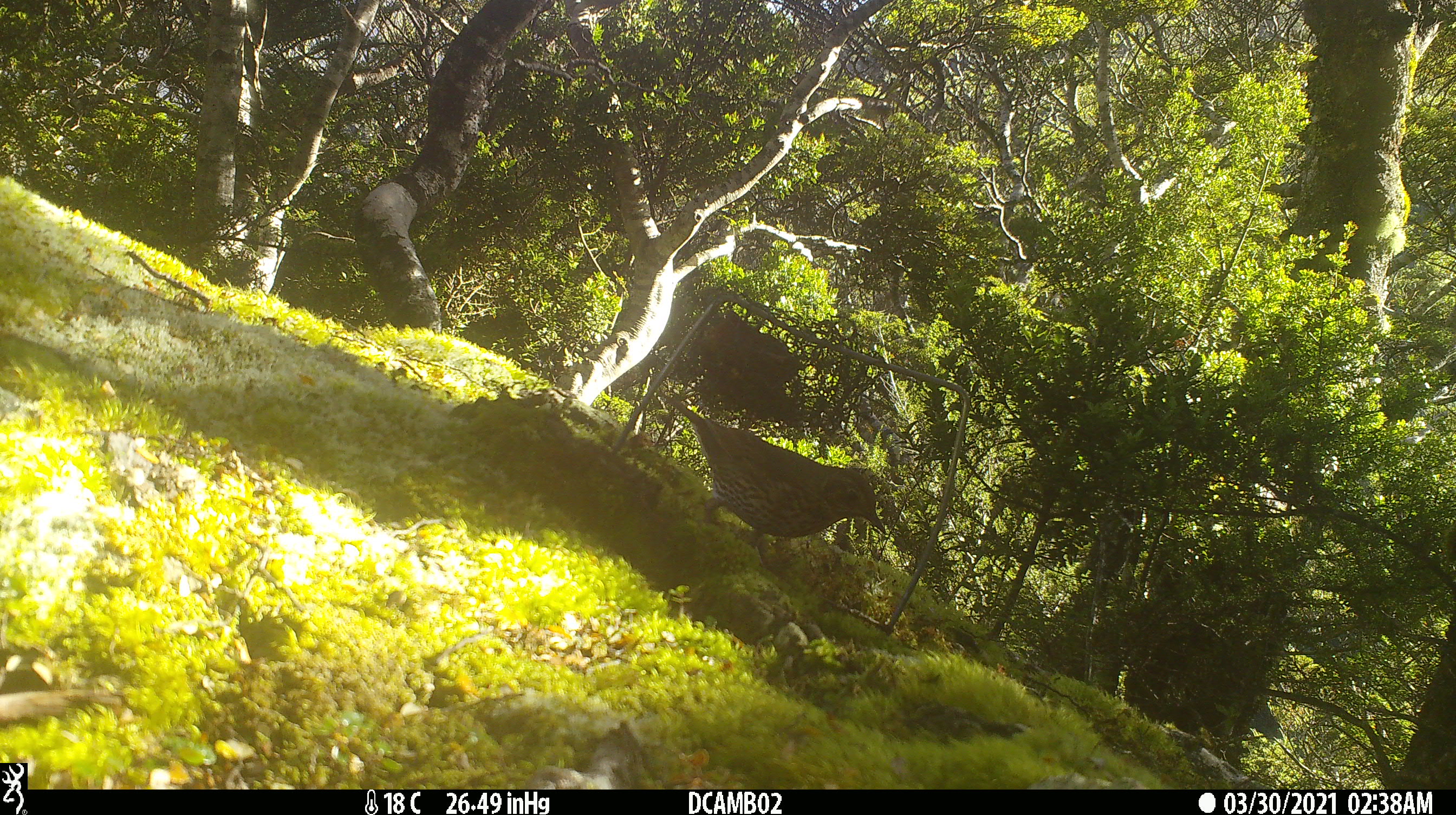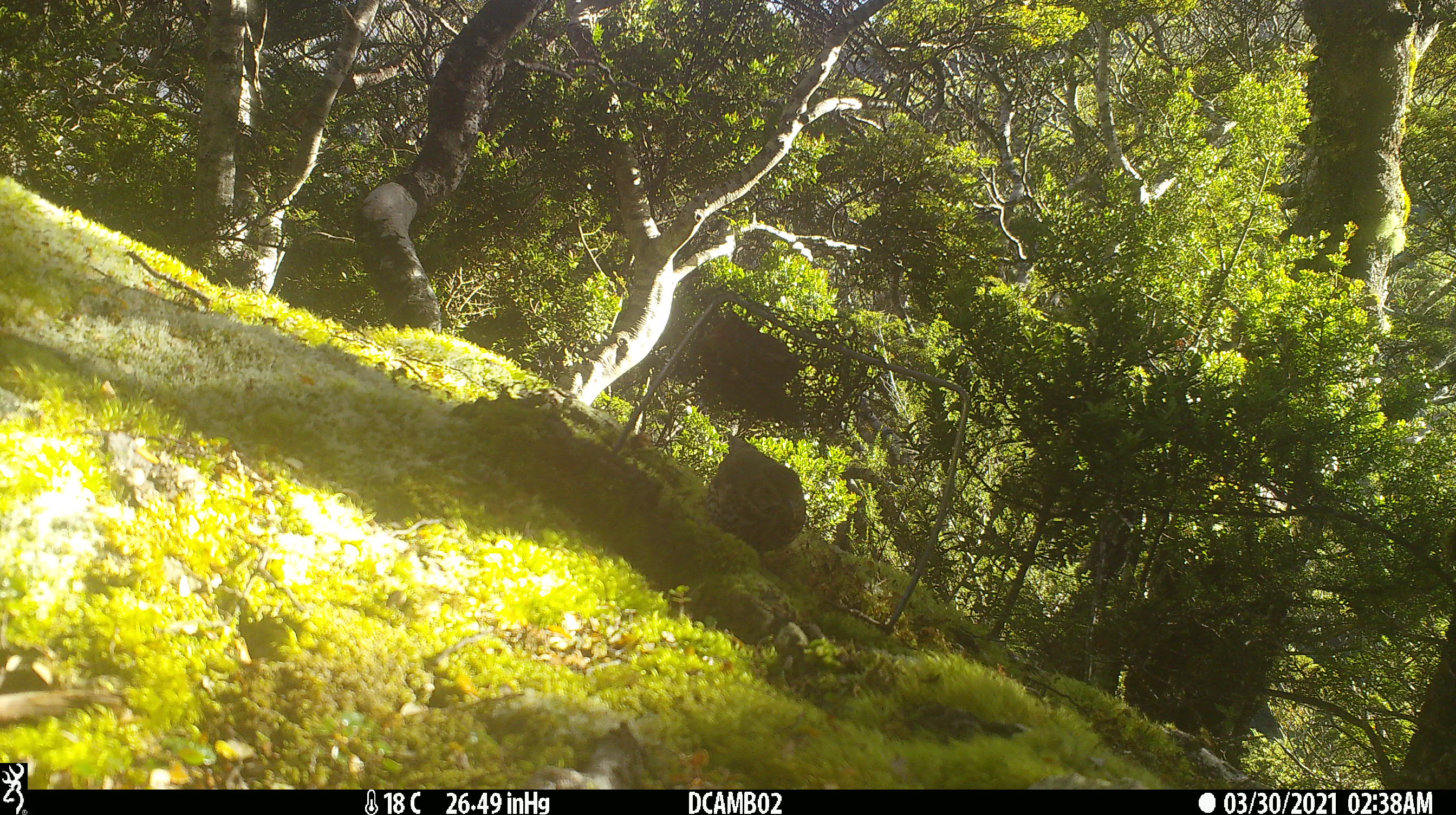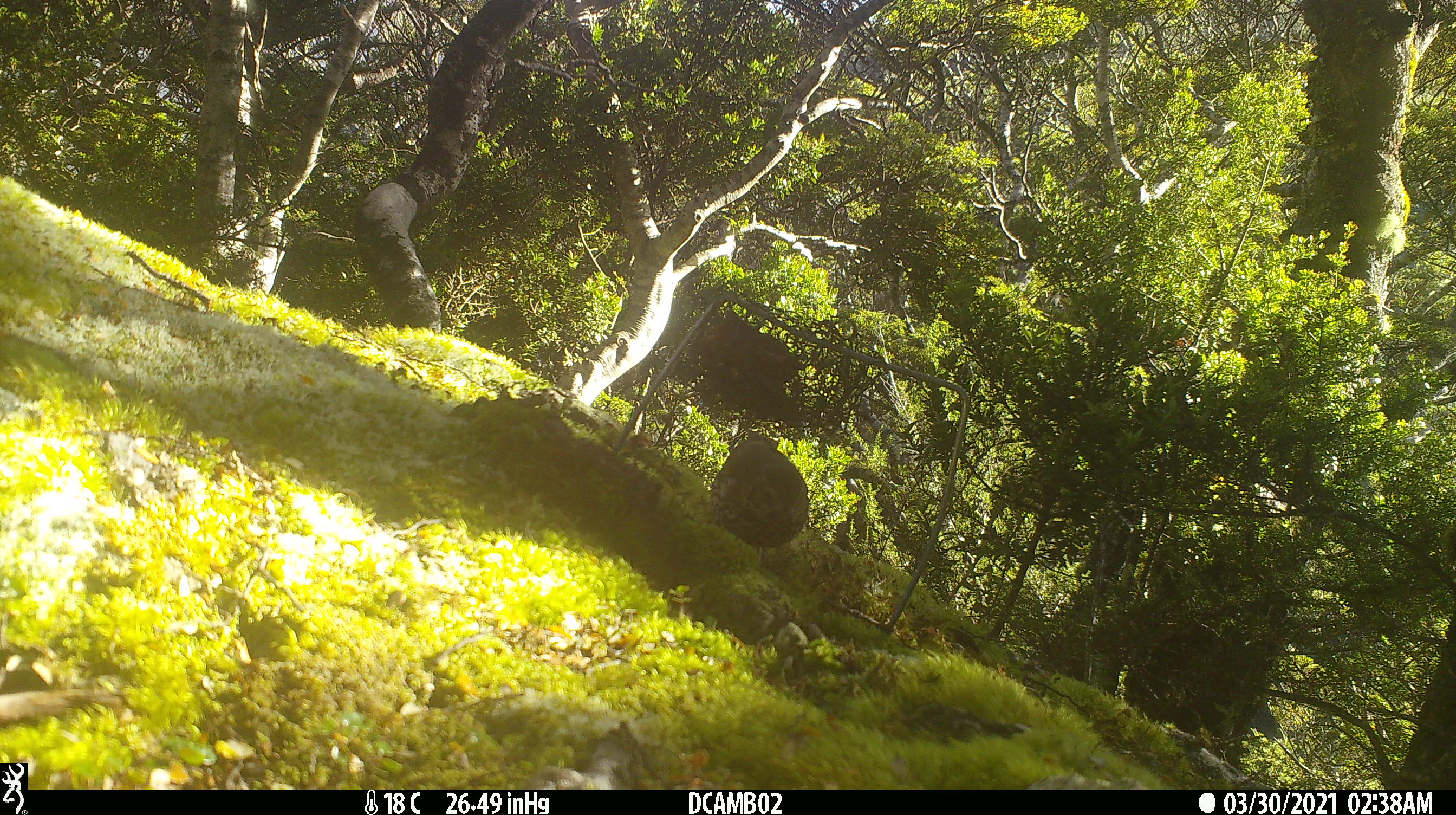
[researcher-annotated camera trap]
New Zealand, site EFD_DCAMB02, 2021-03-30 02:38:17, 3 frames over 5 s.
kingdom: Animalia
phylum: Chordata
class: Aves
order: Passeriformes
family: Turdidae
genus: Turdus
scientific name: Turdus philomelos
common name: song thrush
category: thrush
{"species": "thrush (song thrush) (Turdus philomelos)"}